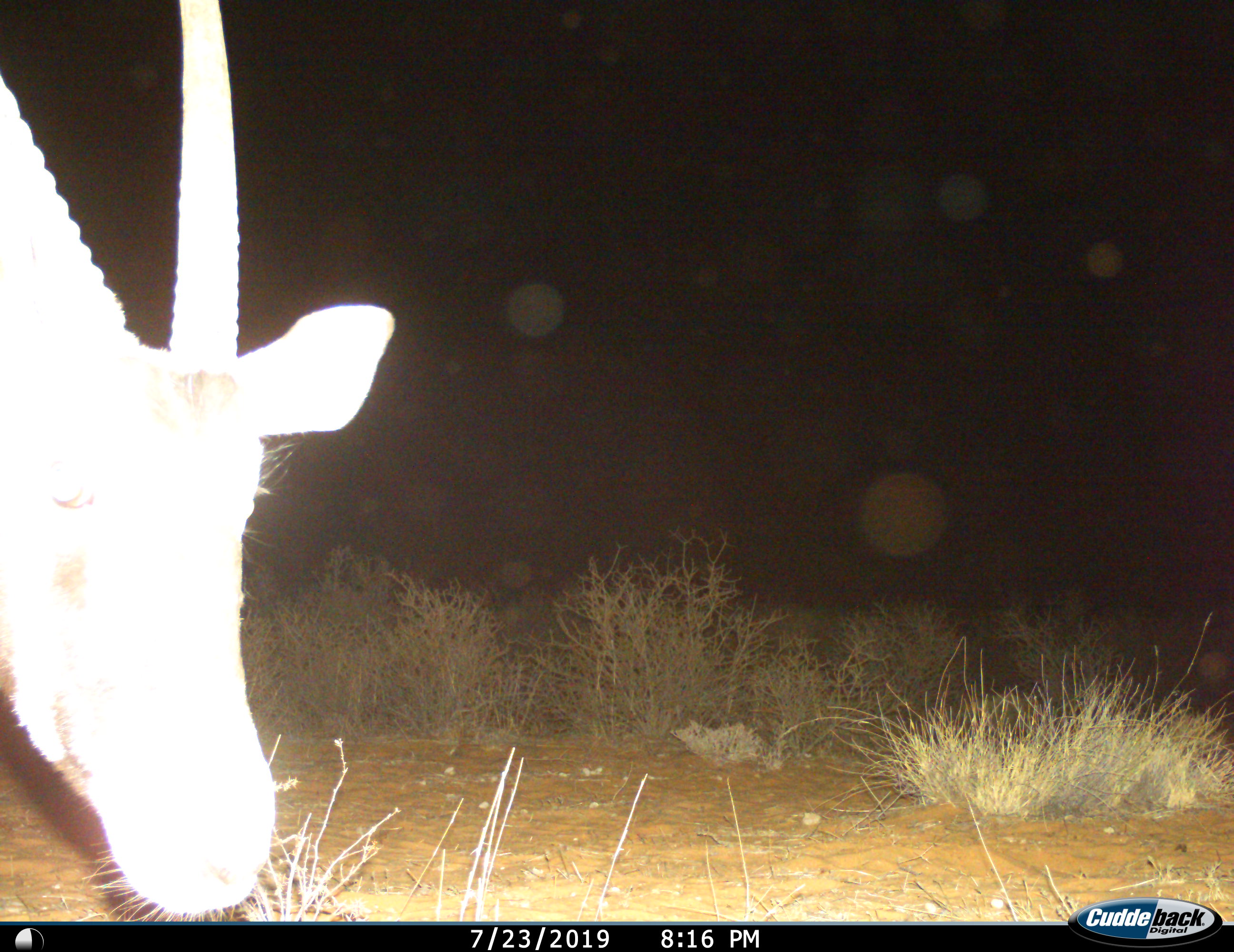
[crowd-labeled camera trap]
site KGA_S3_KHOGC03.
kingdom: Animalia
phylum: Chordata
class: Mammalia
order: Artiodactyla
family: Bovidae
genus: Oryx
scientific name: Oryx gazella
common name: gemsbok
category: oryx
Oryx (gemsbok) (Oryx gazella), count 1. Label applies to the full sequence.